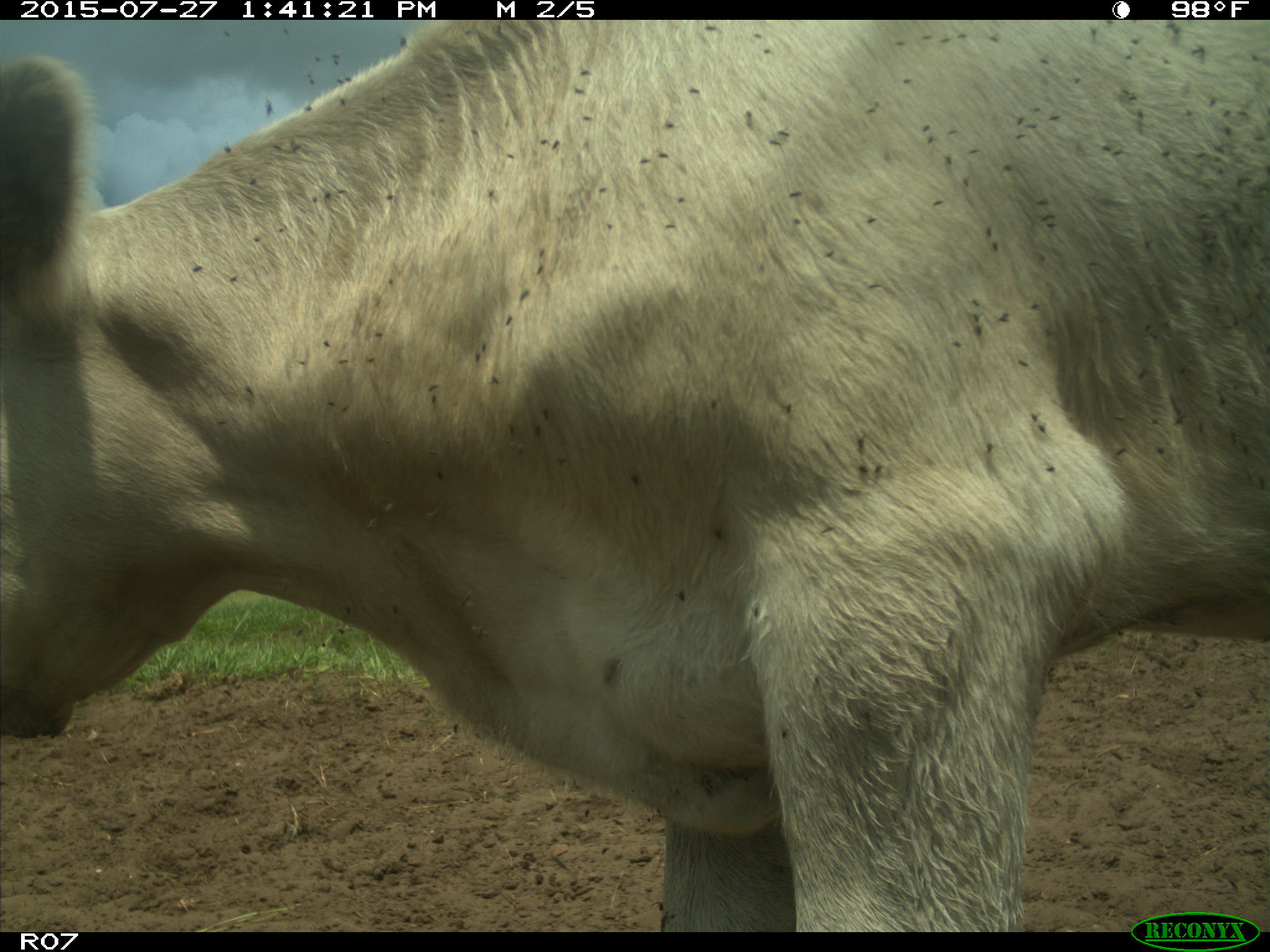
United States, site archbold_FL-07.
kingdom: Animalia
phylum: Chordata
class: Mammalia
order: Artiodactyla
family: Bovidae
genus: Bos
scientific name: Bos taurus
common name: domestic cow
Bos taurus (domestic cow).